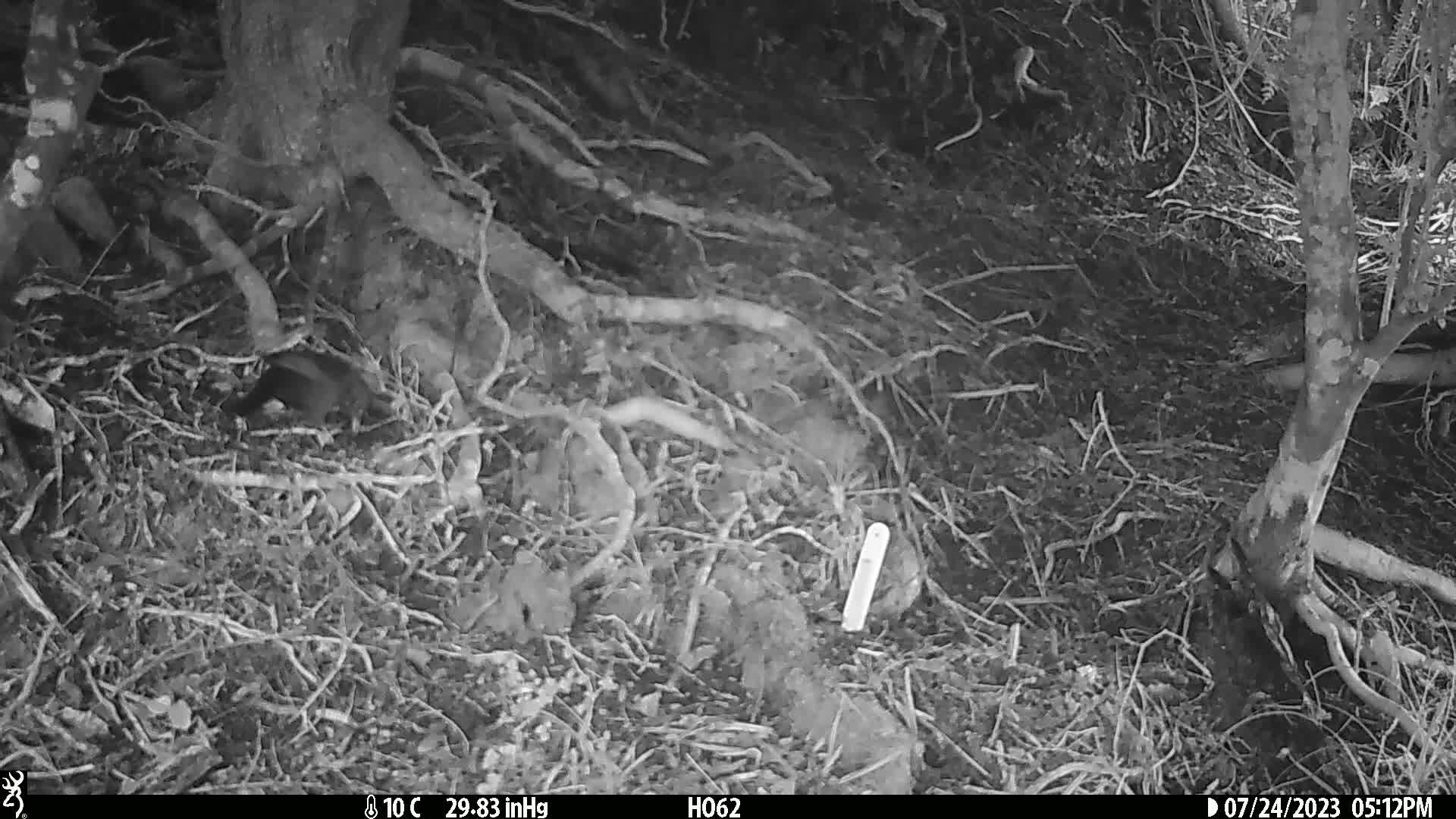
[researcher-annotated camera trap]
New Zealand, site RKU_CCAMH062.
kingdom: Animalia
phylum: Chordata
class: Aves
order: Passeriformes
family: Turdidae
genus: Turdus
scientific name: Turdus merula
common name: eurasian blackbird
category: blackbird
Blackbird (eurasian blackbird) (Turdus merula).